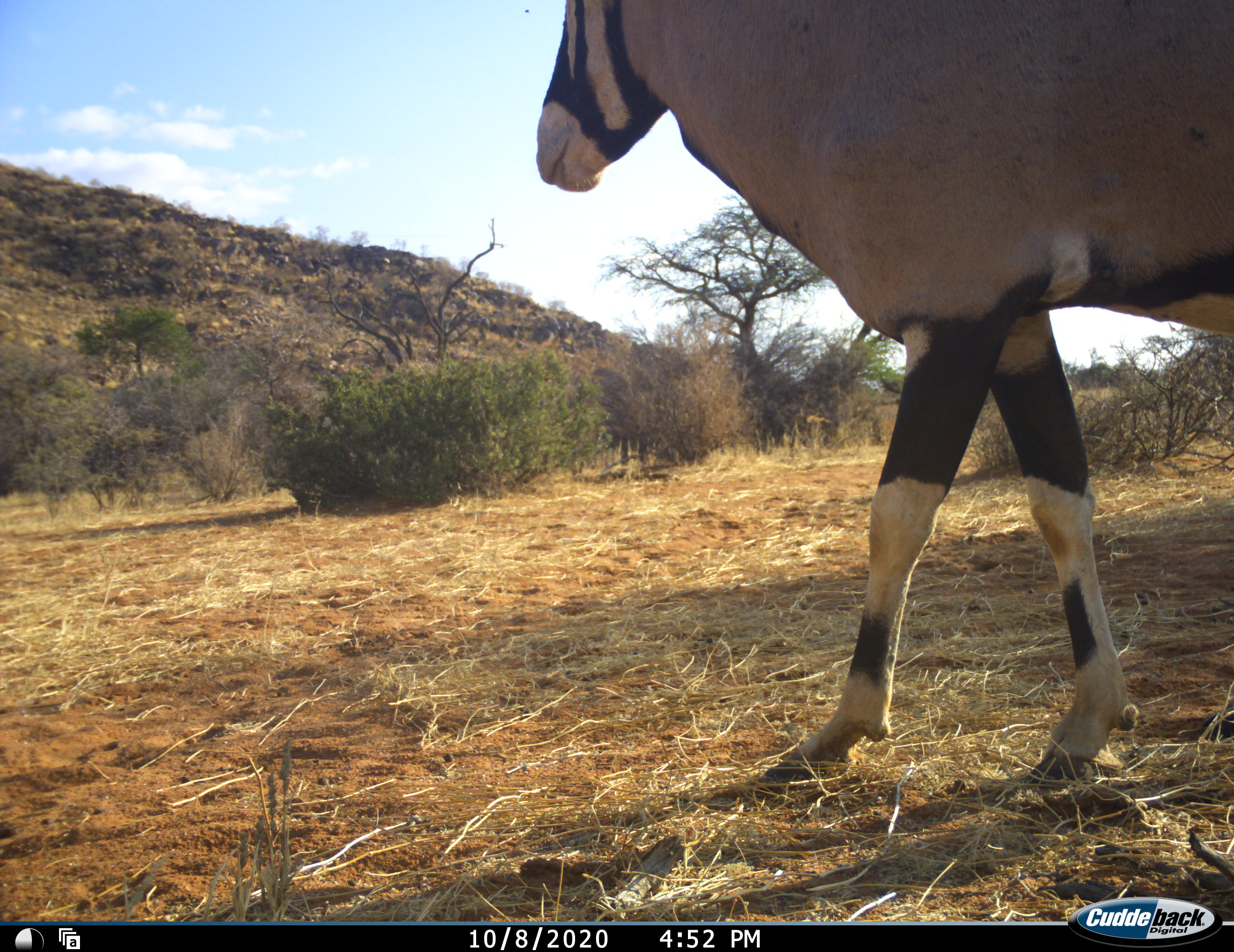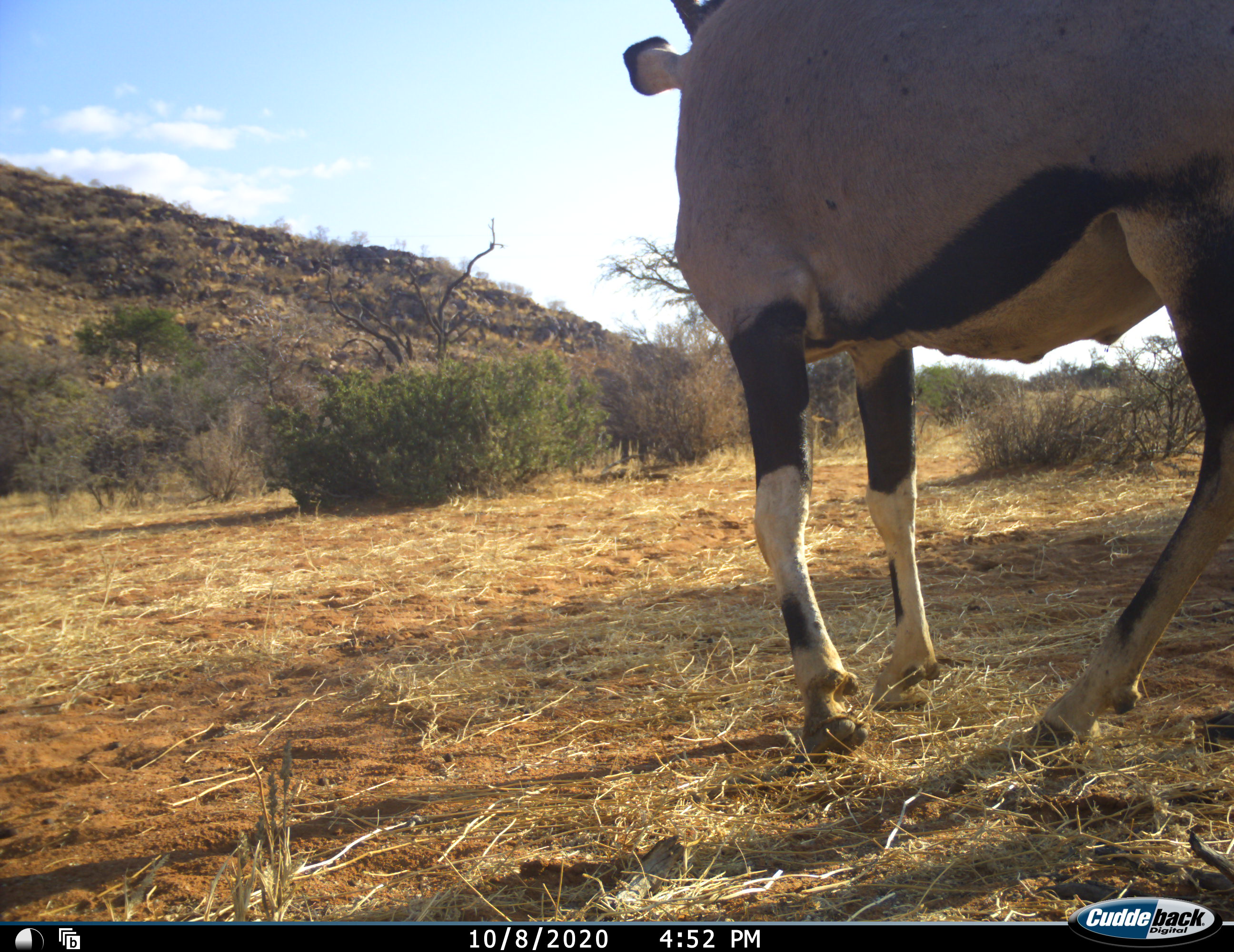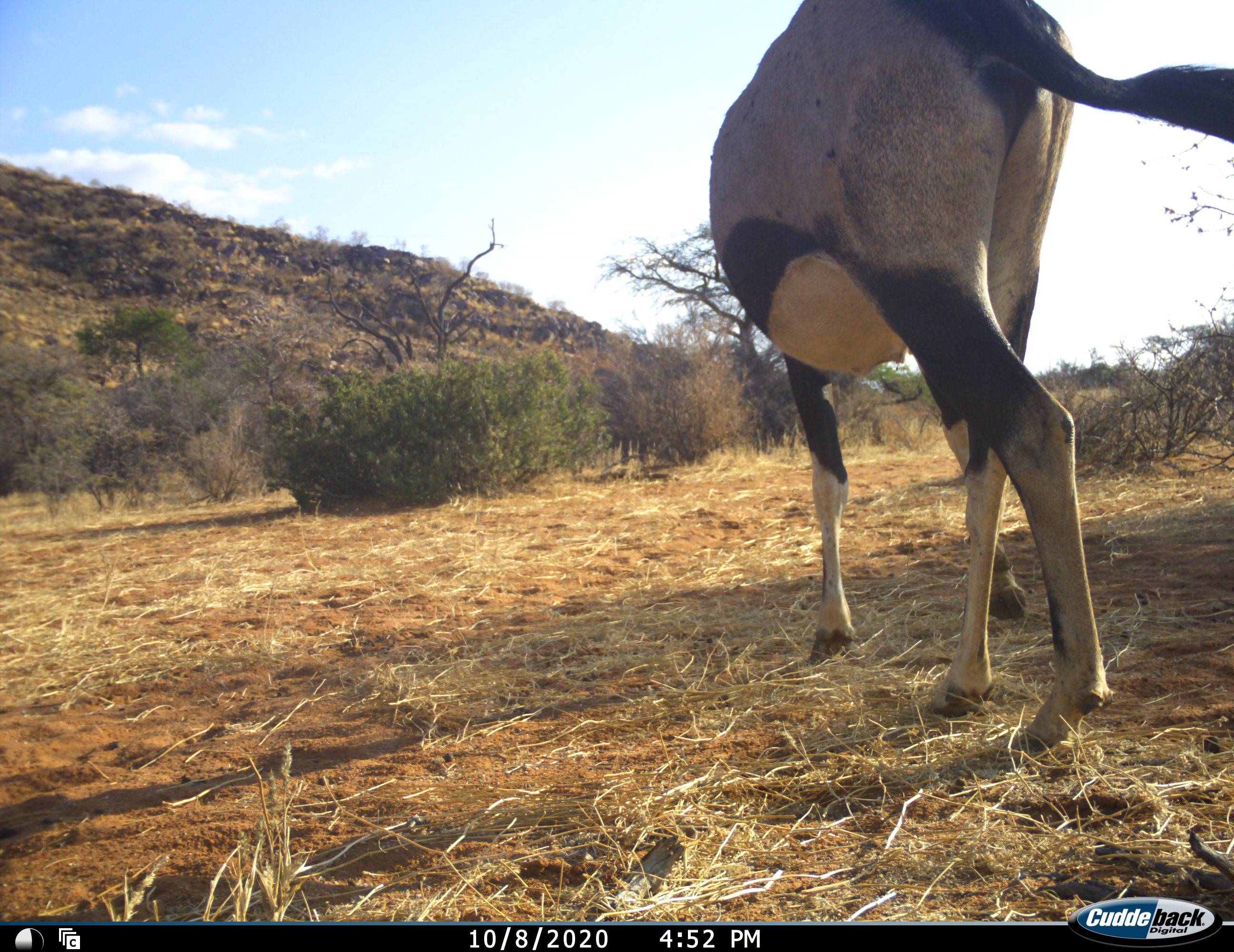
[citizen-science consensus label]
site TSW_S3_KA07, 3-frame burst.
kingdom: Animalia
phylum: Chordata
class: Mammalia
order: Artiodactyla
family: Bovidae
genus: Oryx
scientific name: Oryx gazella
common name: gemsbok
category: oryx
Oryx (gemsbok) (Oryx gazella), count 1. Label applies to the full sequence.